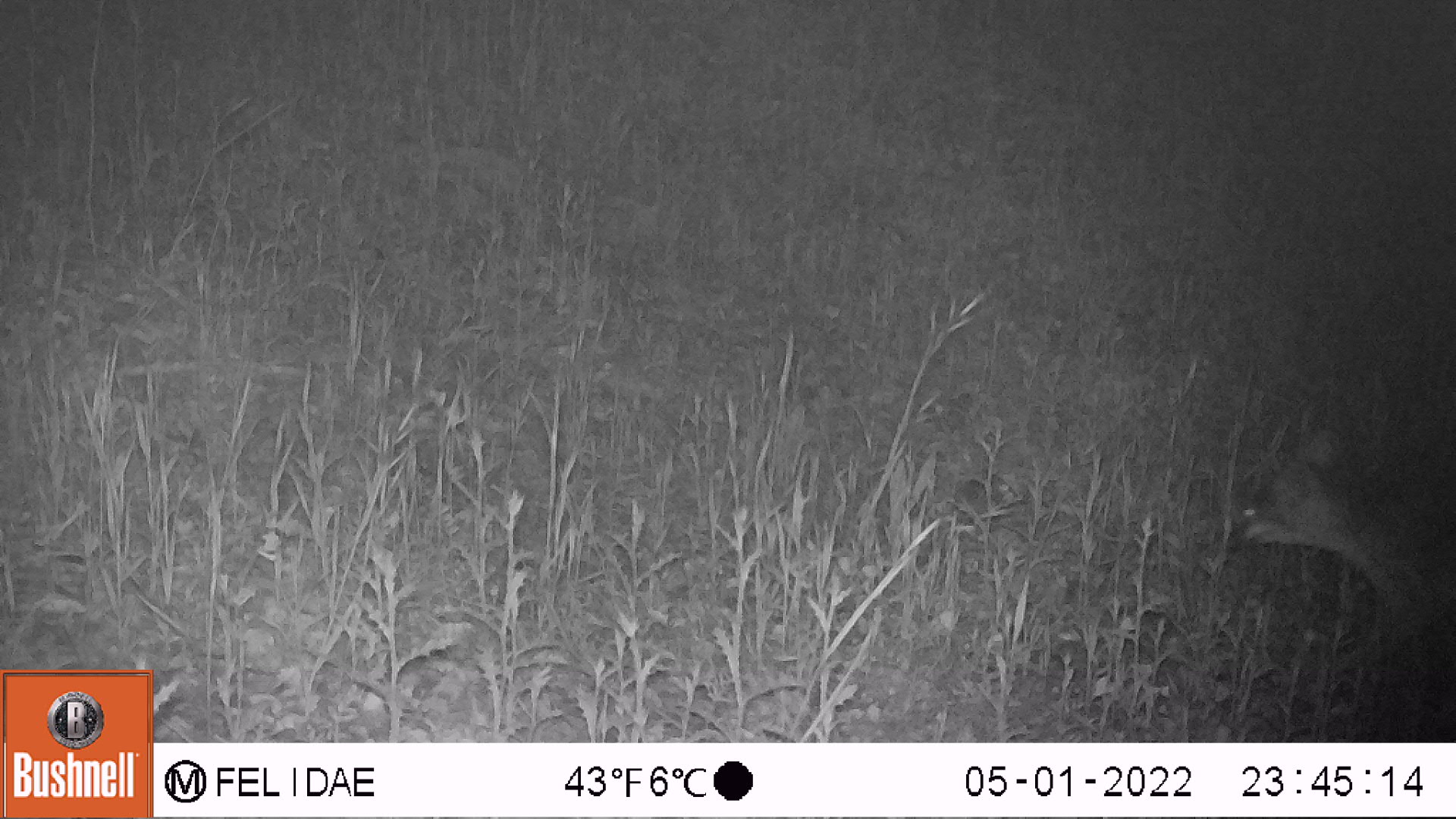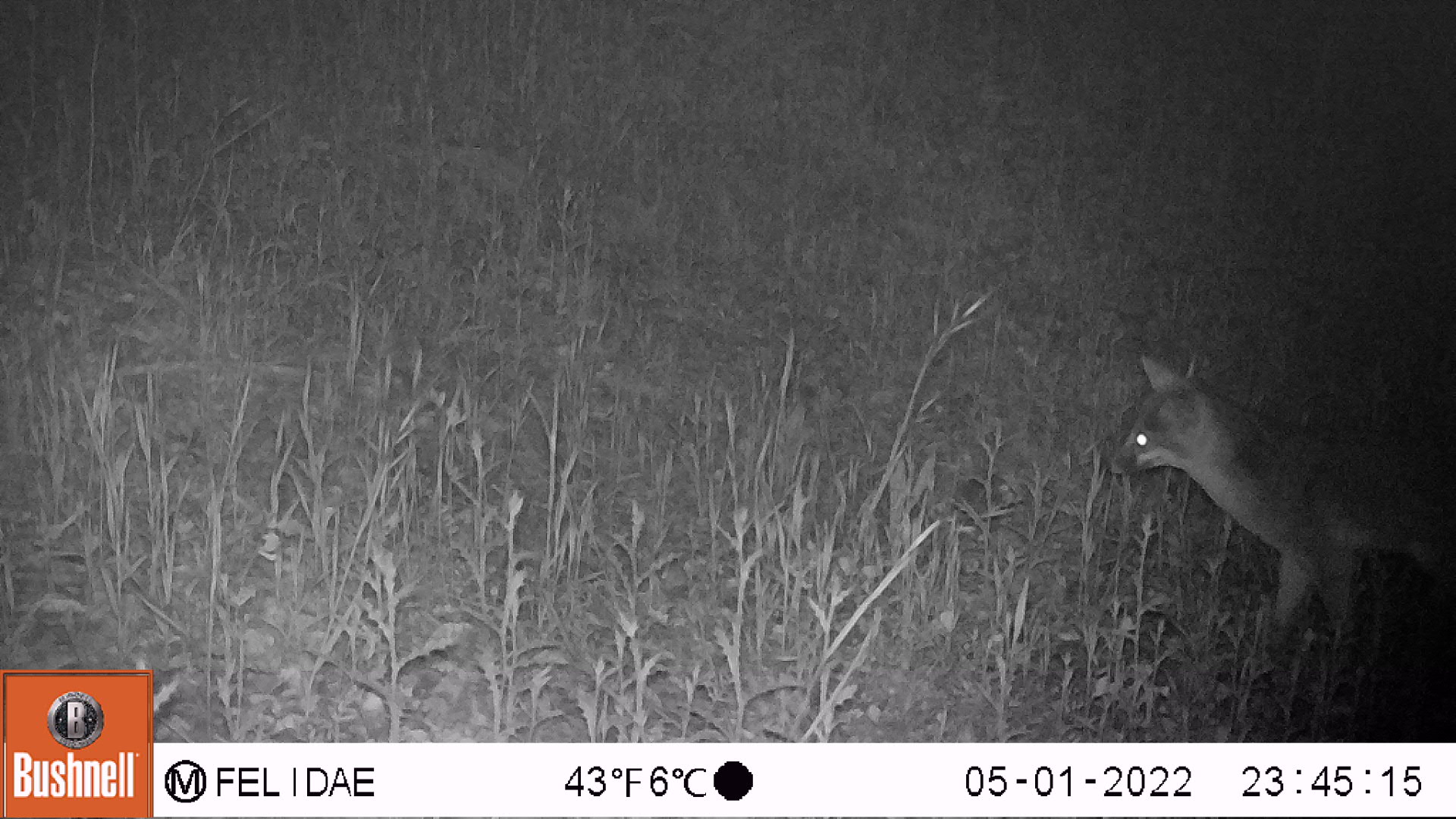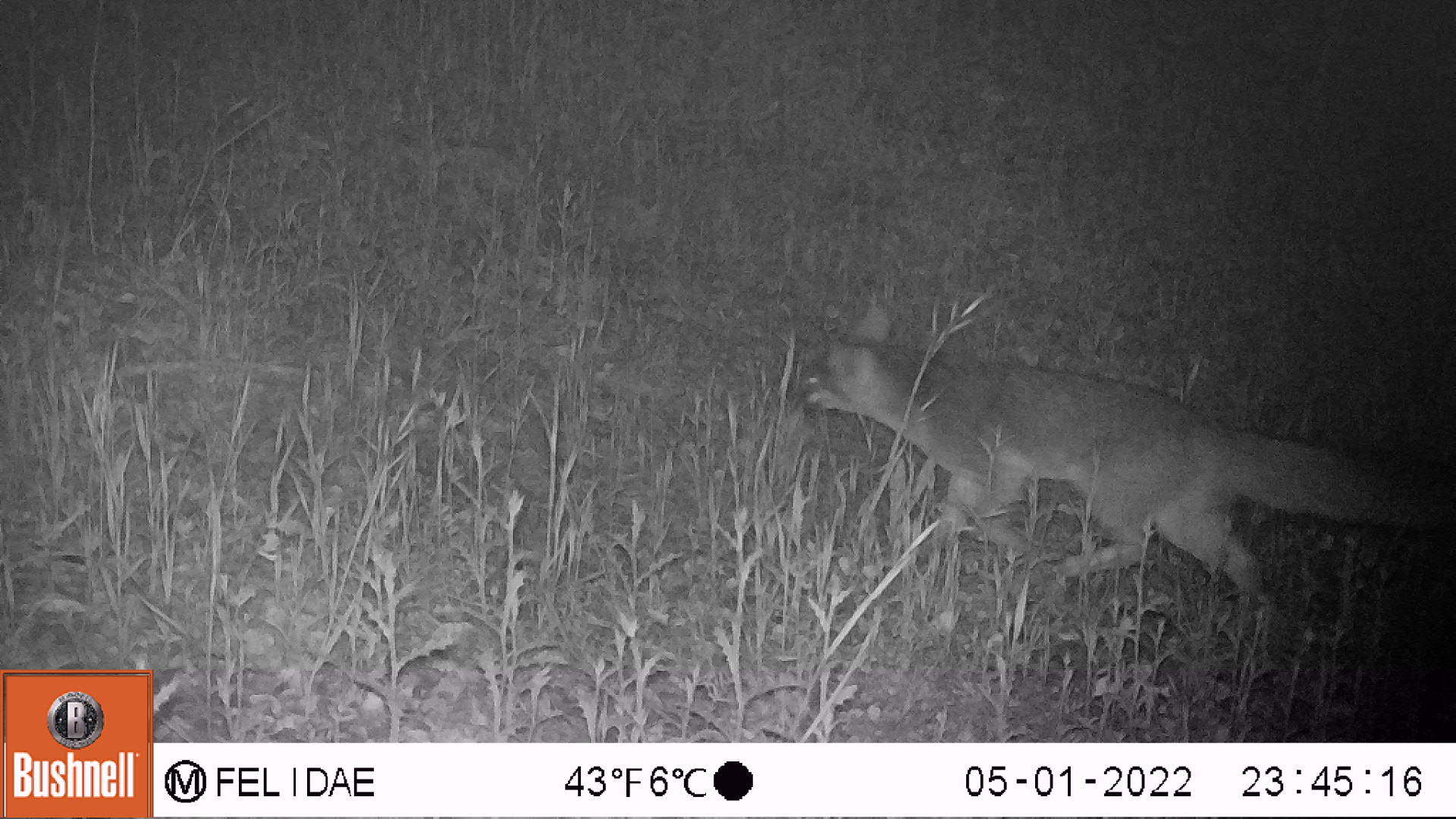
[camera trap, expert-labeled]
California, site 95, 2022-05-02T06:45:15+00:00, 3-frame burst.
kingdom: Animalia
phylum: Chordata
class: Mammalia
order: Carnivora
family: Canidae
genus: Urocyon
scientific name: Urocyon cinereoargenteus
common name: gray fox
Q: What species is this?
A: Gray fox (Urocyon cinereoargenteus).